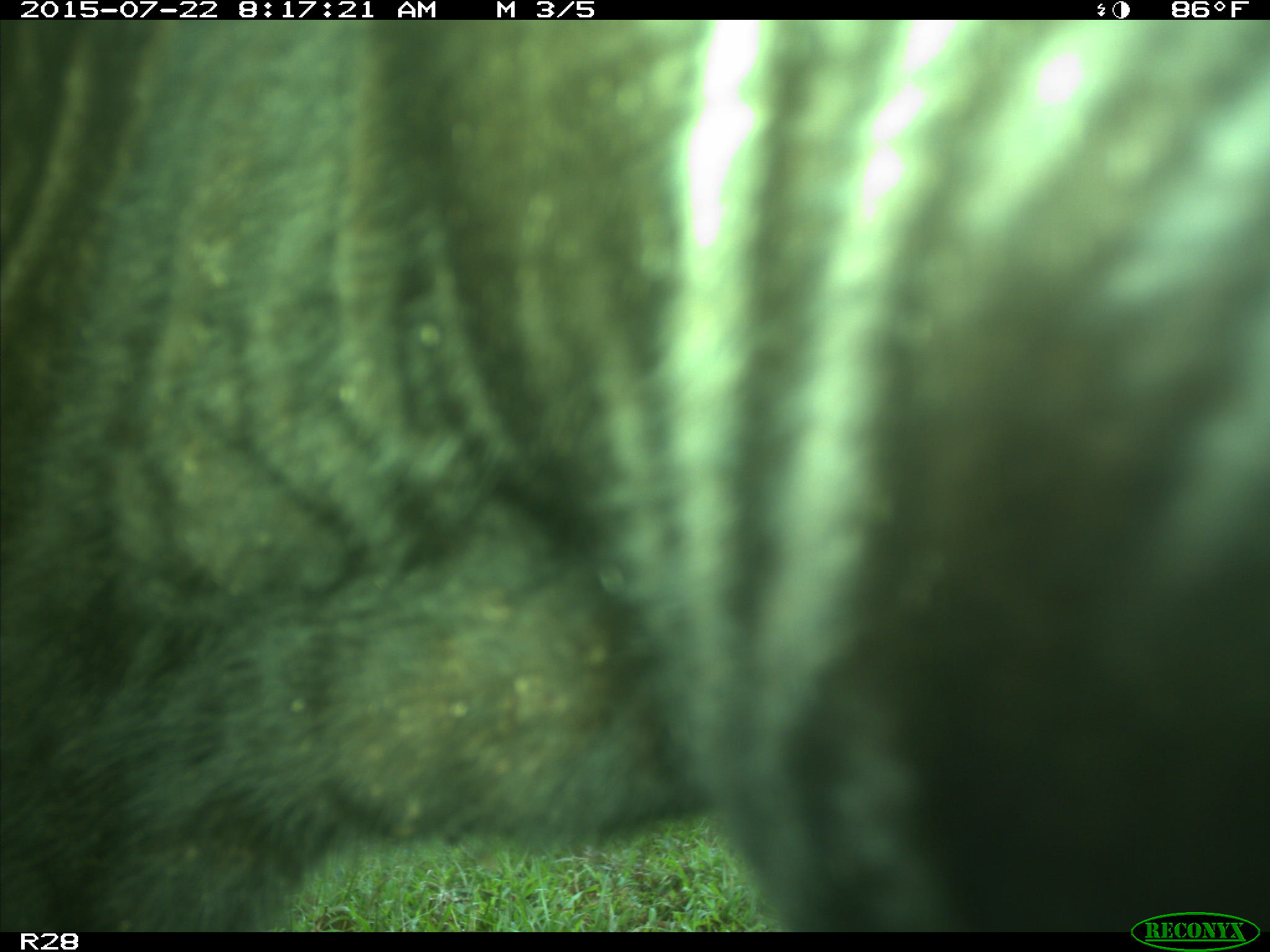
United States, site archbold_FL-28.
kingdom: Animalia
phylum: Chordata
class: Mammalia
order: Artiodactyla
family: Bovidae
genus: Bos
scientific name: Bos taurus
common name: domestic cow